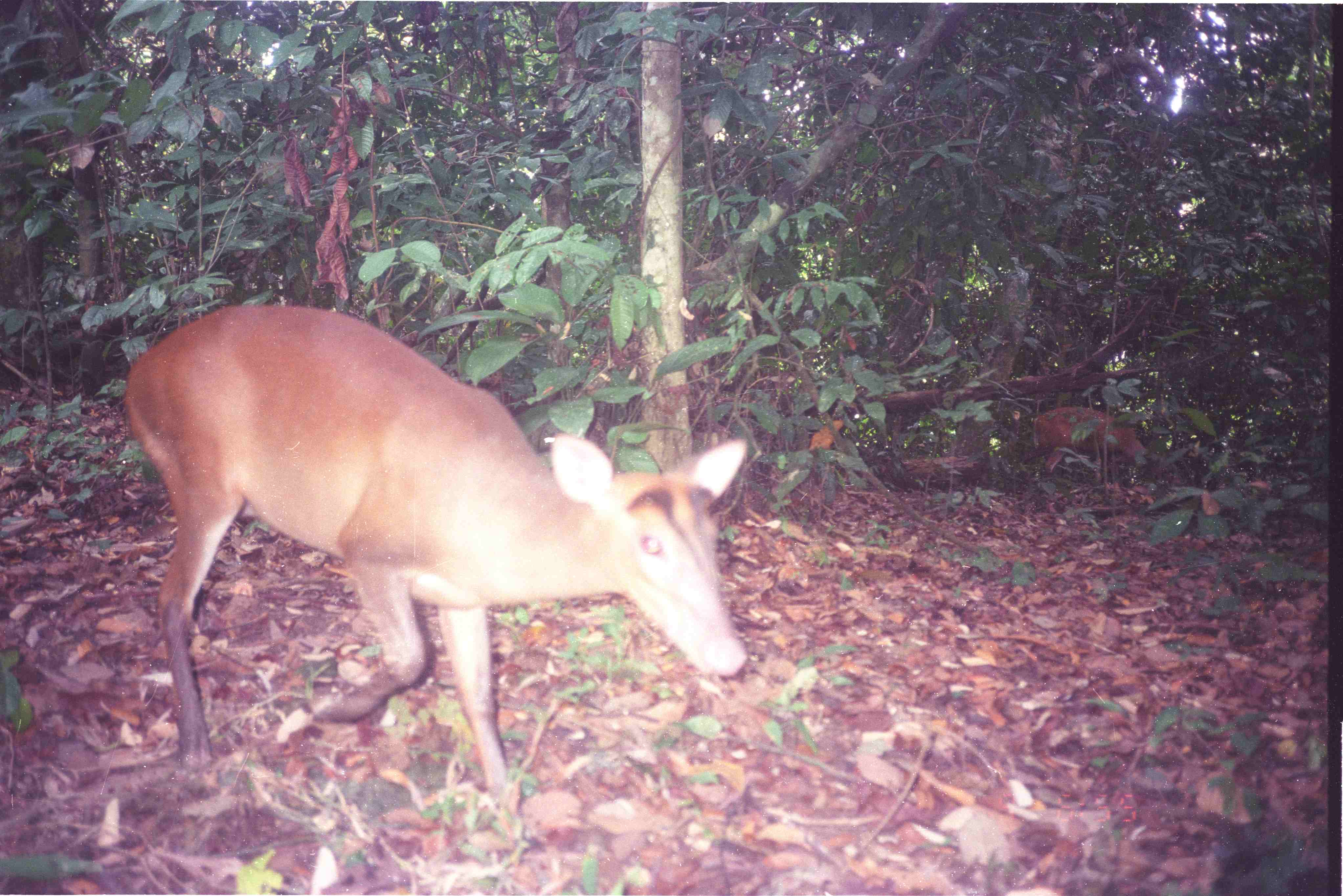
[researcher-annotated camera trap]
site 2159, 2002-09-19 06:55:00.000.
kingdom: Animalia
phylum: Chordata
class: Mammalia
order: Artiodactyla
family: Cervidae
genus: Muntiacus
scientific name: Muntiacus muntjak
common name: southern red muntjac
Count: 1.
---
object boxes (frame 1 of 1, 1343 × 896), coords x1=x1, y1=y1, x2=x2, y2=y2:
muntiacus muntjak: x1=126, y1=303, x2=747, y2=808; x1=1034, y1=408, x2=1152, y2=465